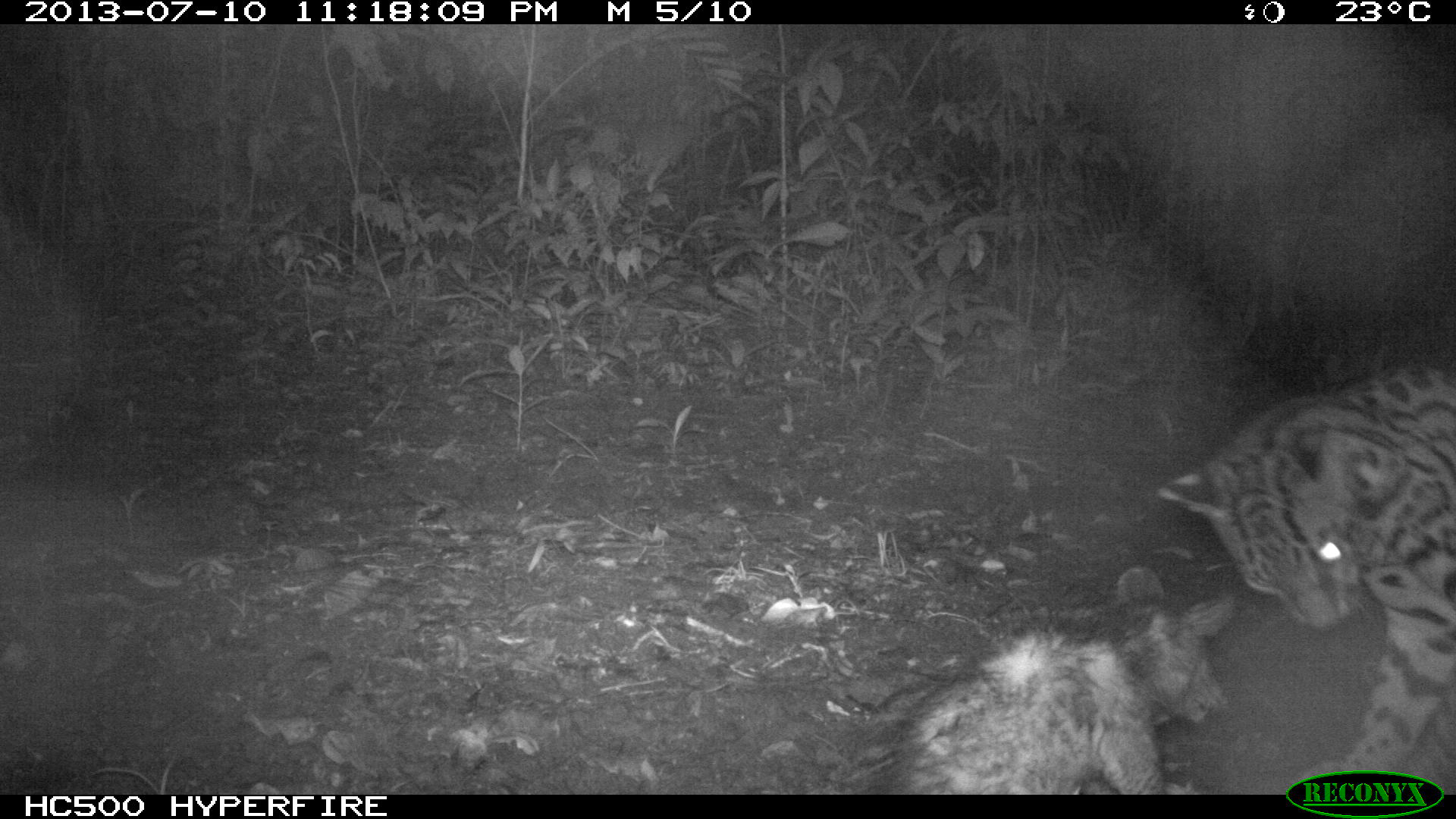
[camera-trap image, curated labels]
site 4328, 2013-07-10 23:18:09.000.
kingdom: Animalia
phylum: Chordata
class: Mammalia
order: Carnivora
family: Felidae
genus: Leopardus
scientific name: Leopardus pardalis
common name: ocelot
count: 1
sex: male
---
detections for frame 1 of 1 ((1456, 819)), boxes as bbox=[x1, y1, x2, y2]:
leopardus pardalis: bbox=[1152, 362, 1456, 795]; bbox=[878, 562, 1238, 793]